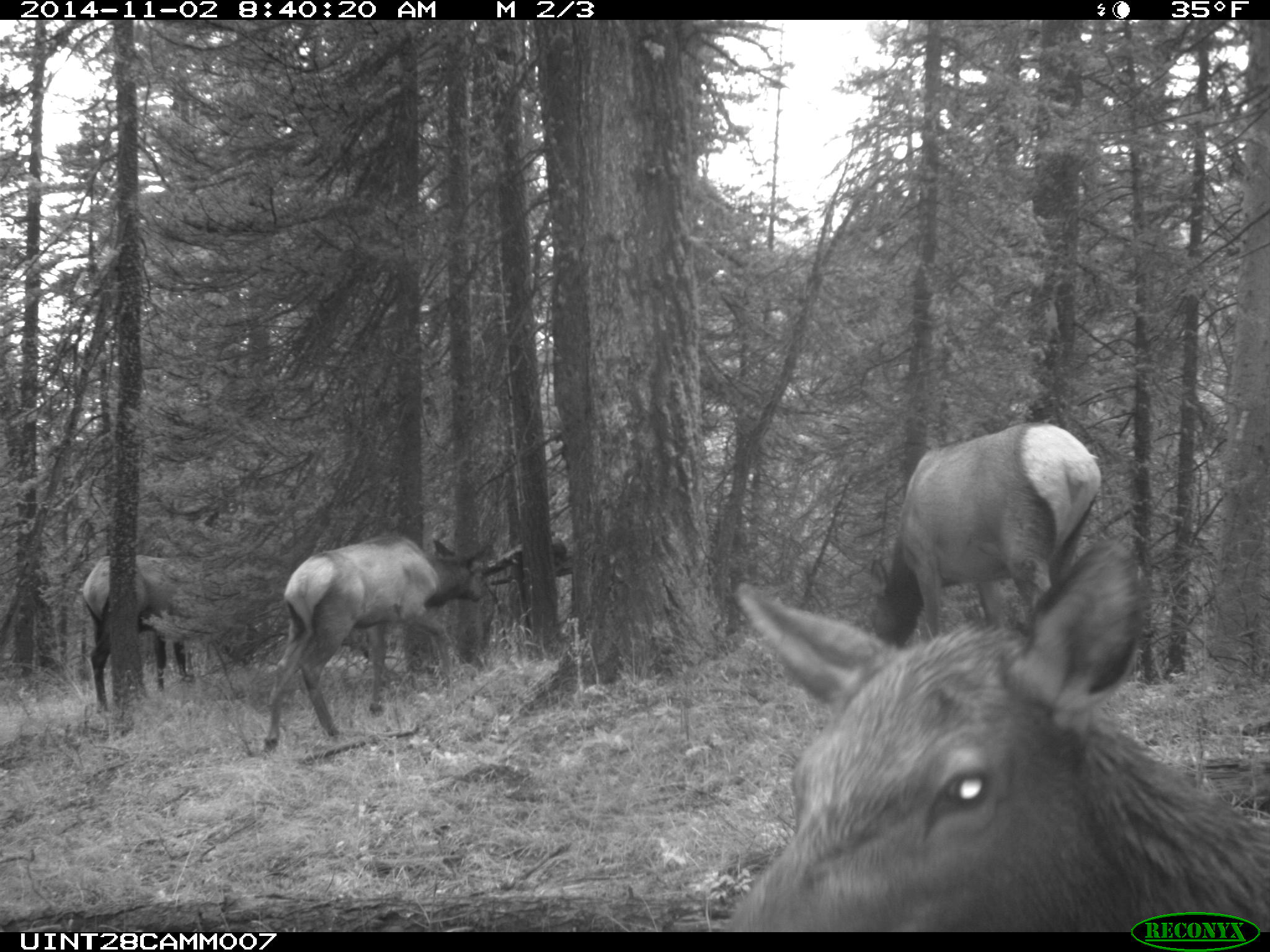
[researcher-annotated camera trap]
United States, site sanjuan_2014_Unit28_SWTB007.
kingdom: Animalia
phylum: Chordata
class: Mammalia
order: Artiodactyla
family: Cervidae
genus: Cervus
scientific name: Cervus elaphus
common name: red deer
Cervus elaphus (red deer).